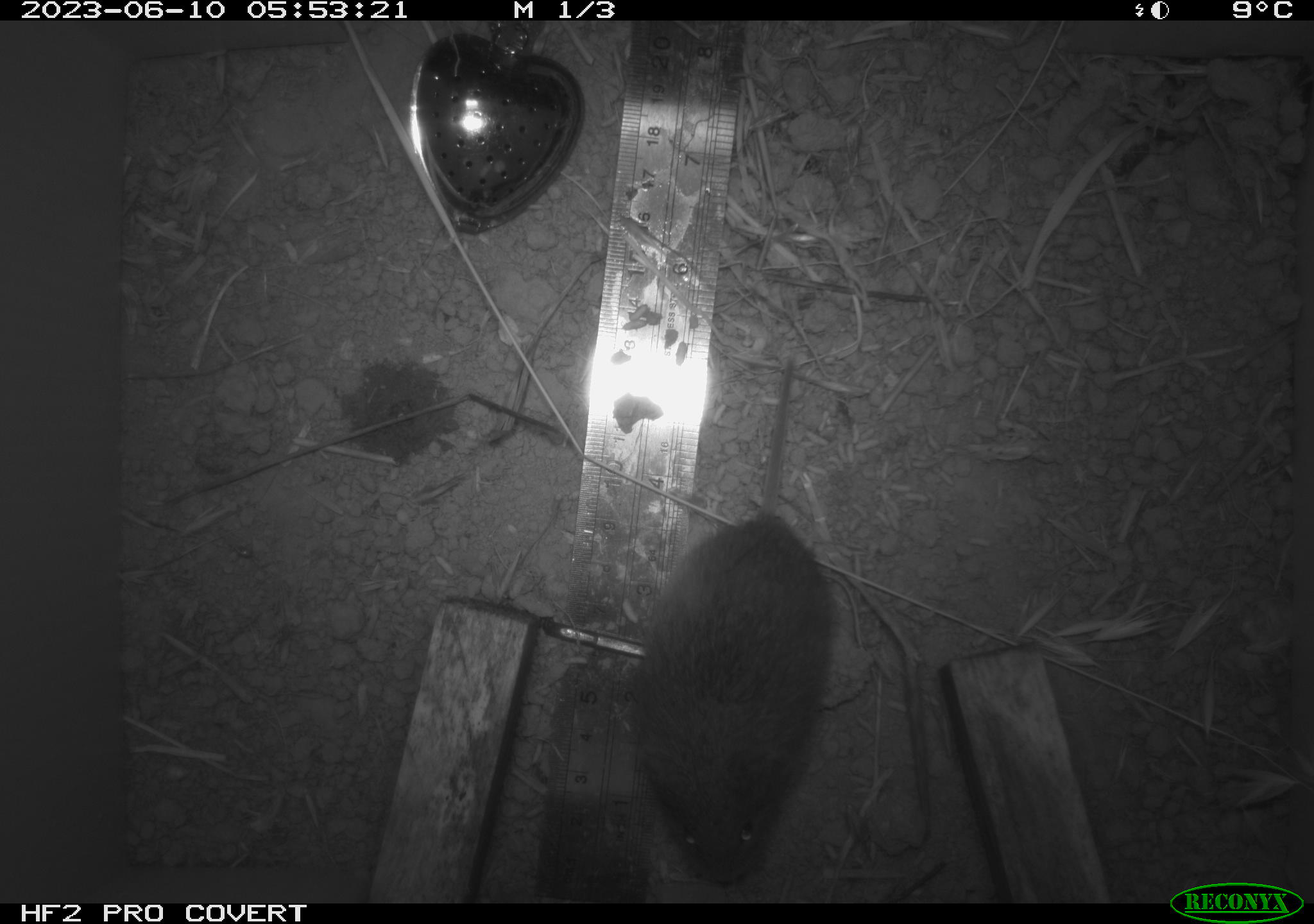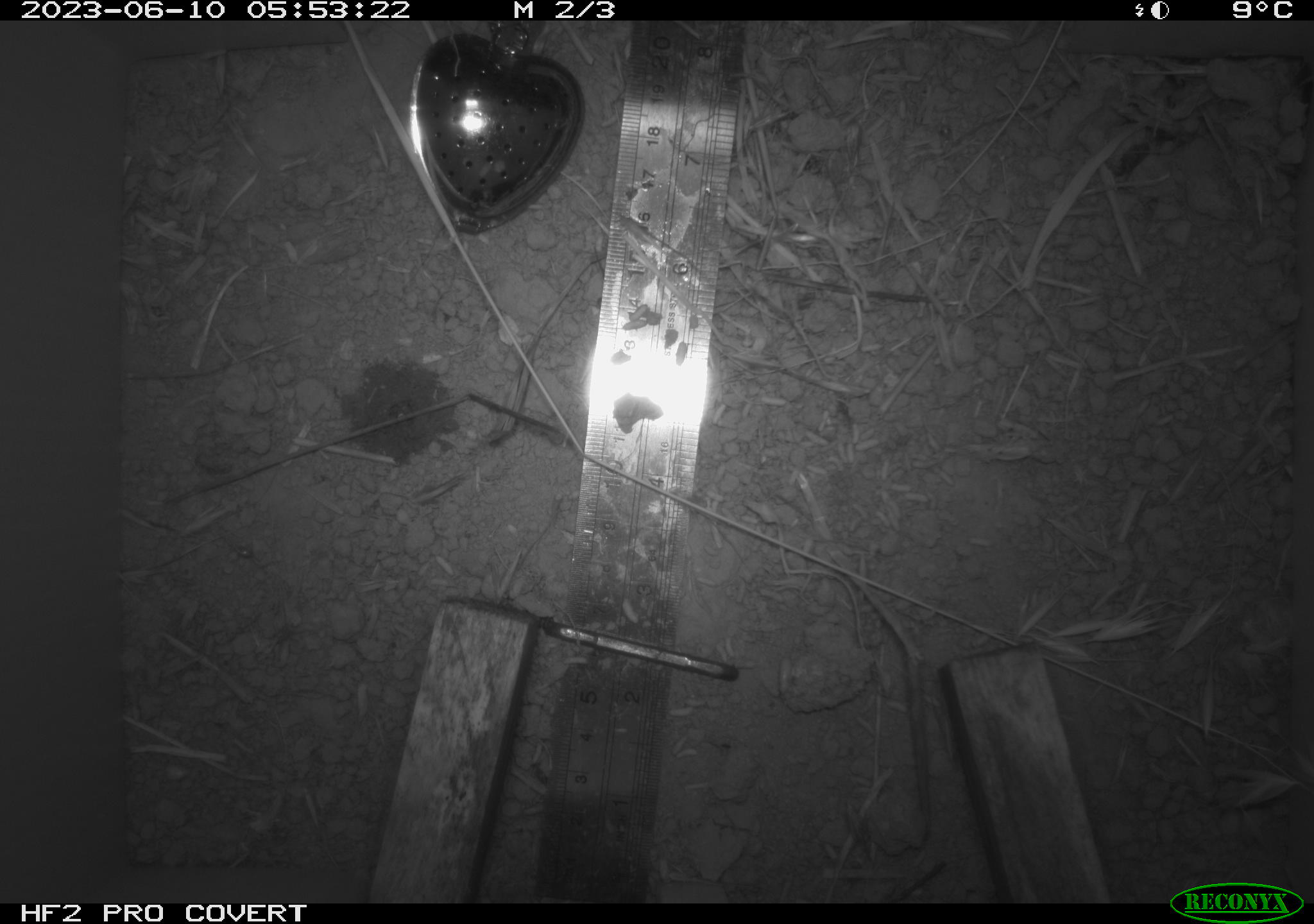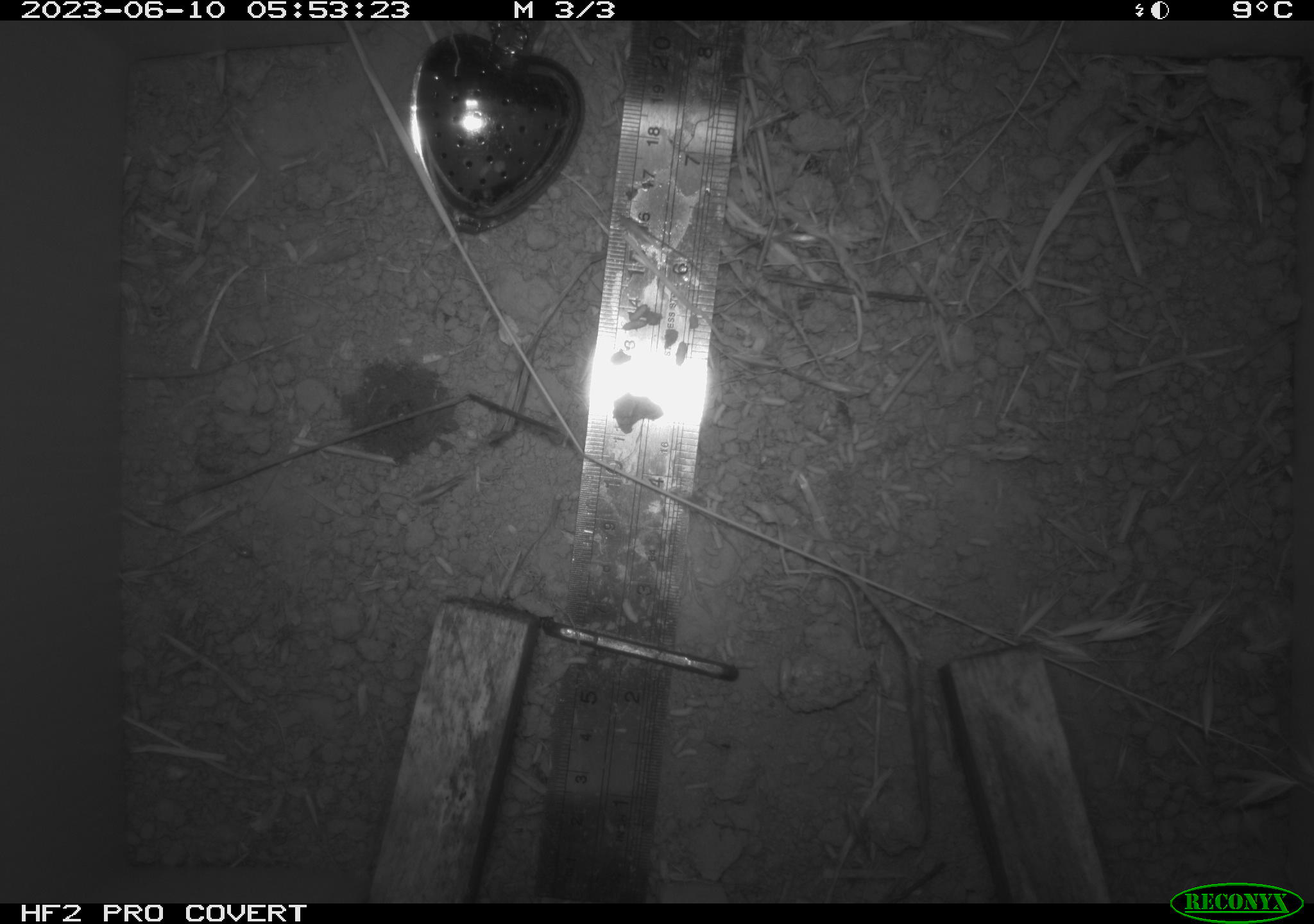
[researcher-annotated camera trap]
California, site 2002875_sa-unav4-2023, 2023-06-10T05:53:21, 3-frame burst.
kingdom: Animalia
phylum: Chordata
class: Mammalia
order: Rodentia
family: Cricetidae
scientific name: Arvicolinae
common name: voles, lemmings, and muskrats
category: arvicolinae subfamily